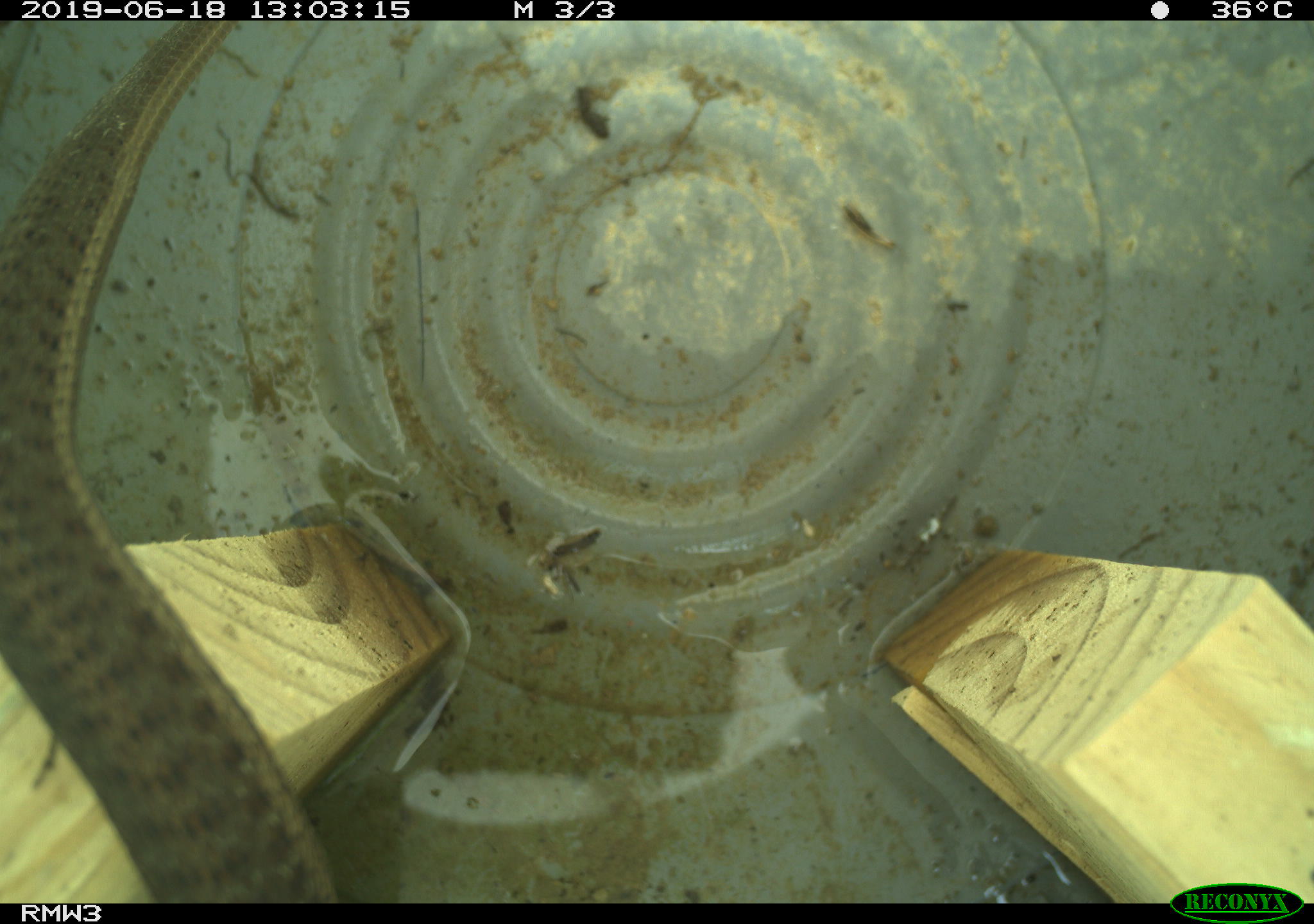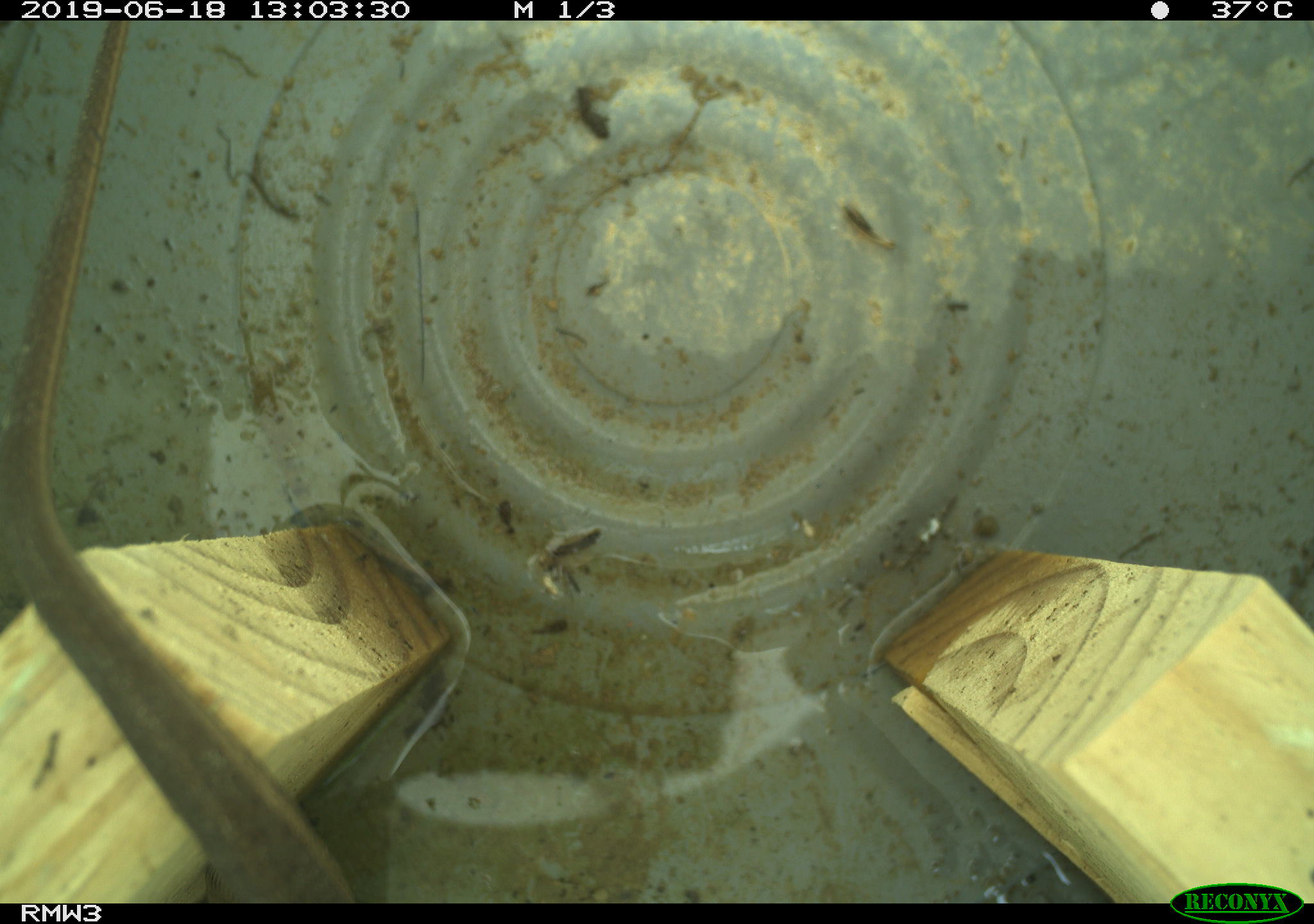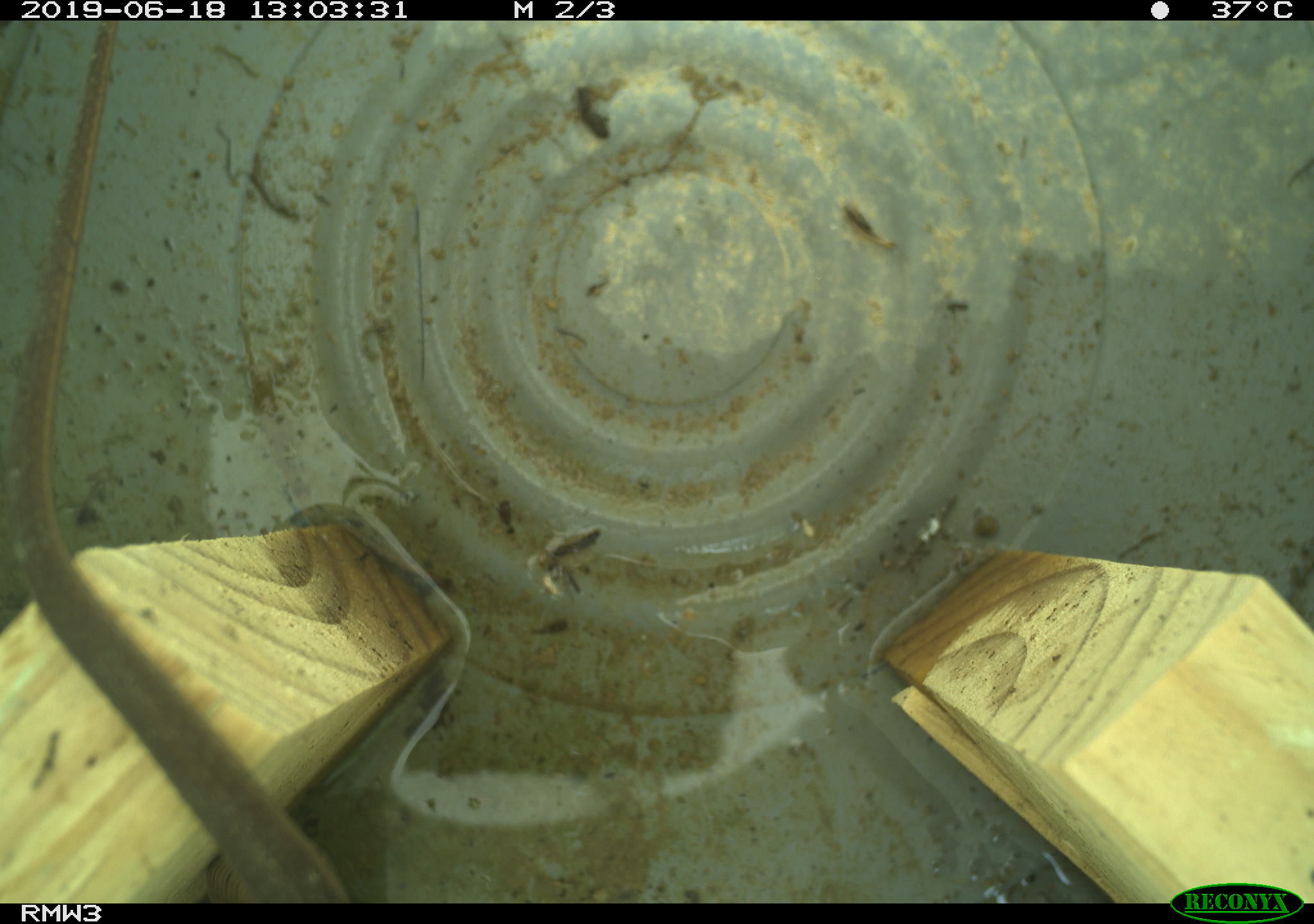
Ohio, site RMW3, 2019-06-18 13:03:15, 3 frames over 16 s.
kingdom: Animalia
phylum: Chordata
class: Reptilia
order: Squamata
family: Colubridae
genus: Thamnophis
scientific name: Thamnophis sirtalis sirtalis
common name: eastern gartersnake